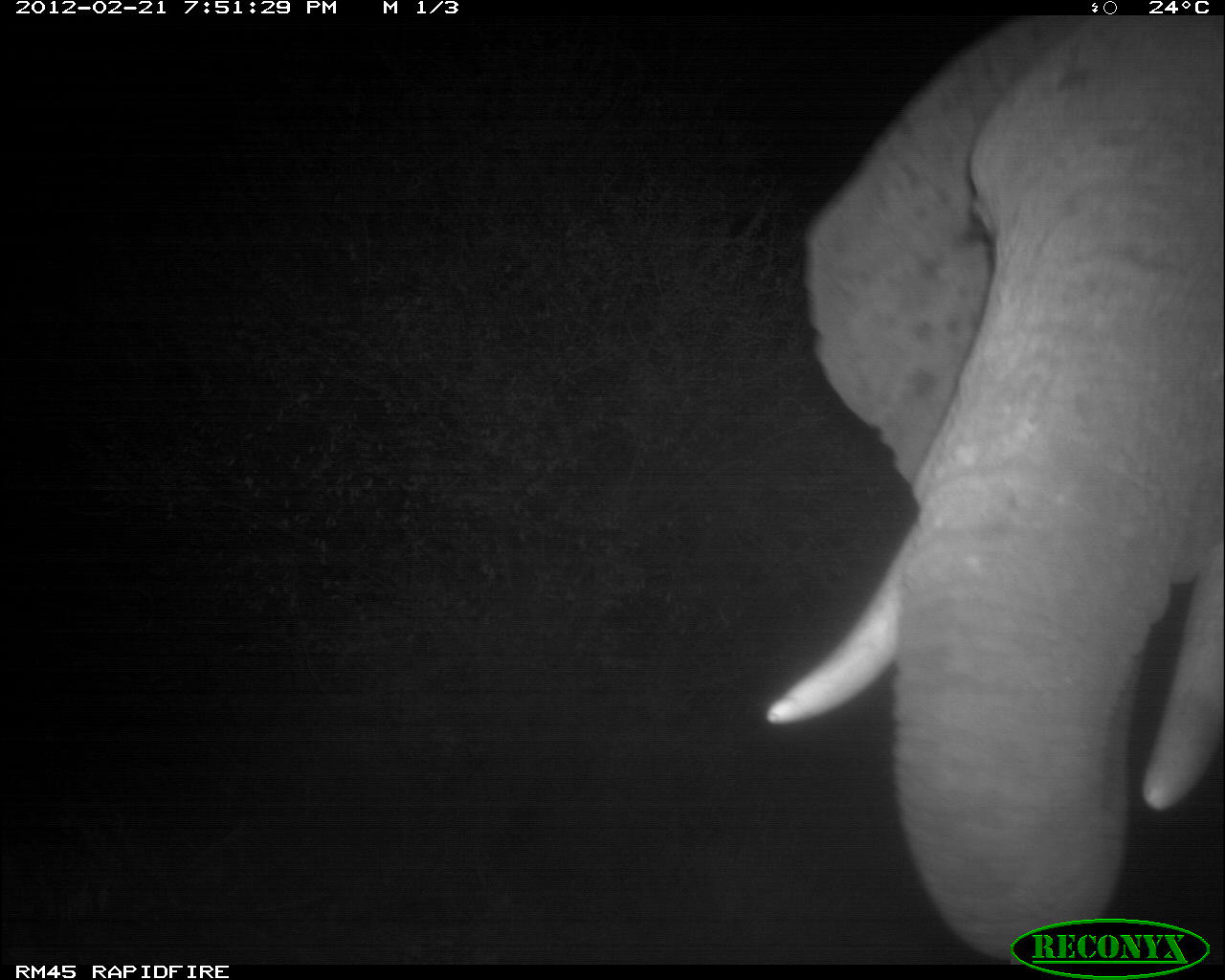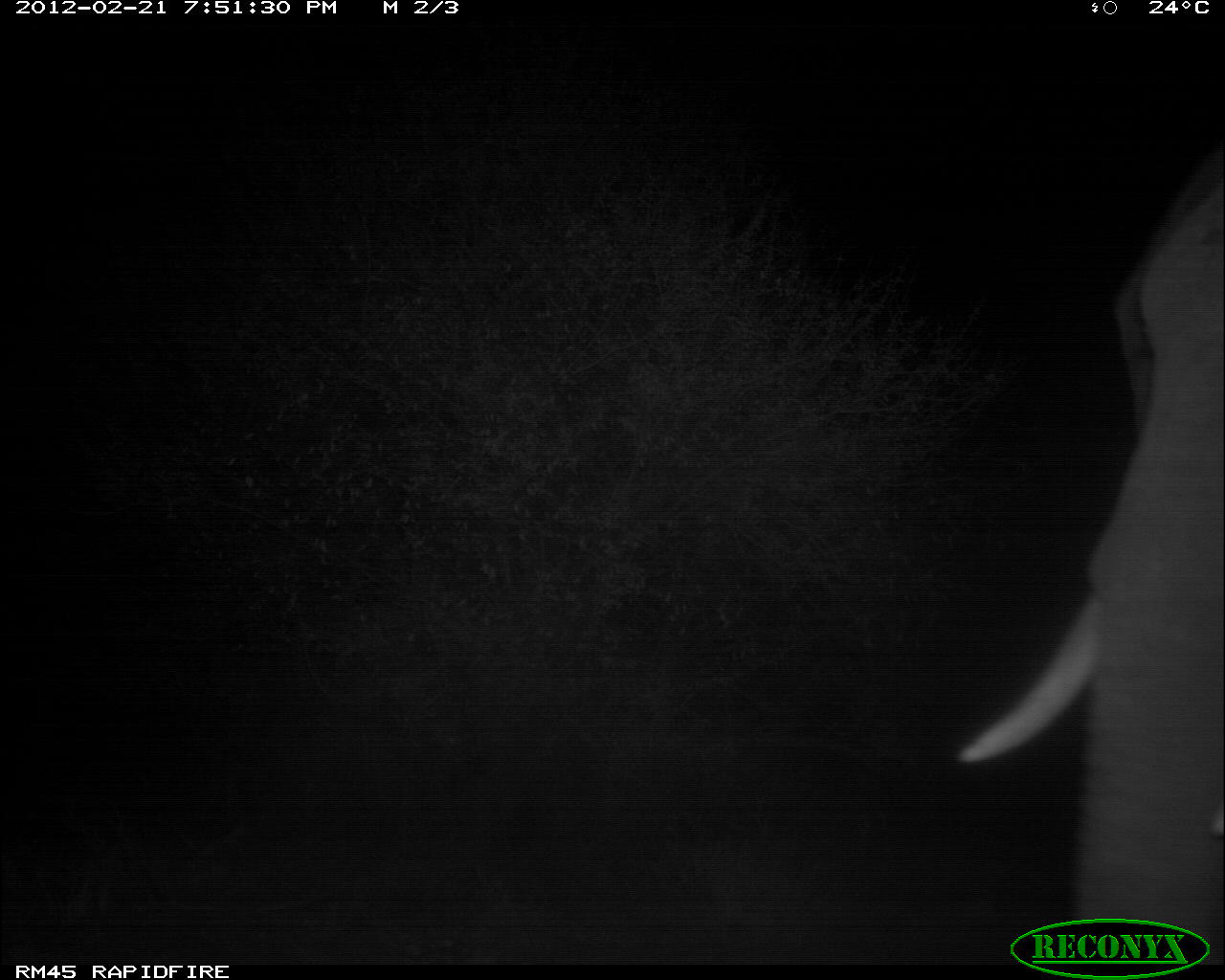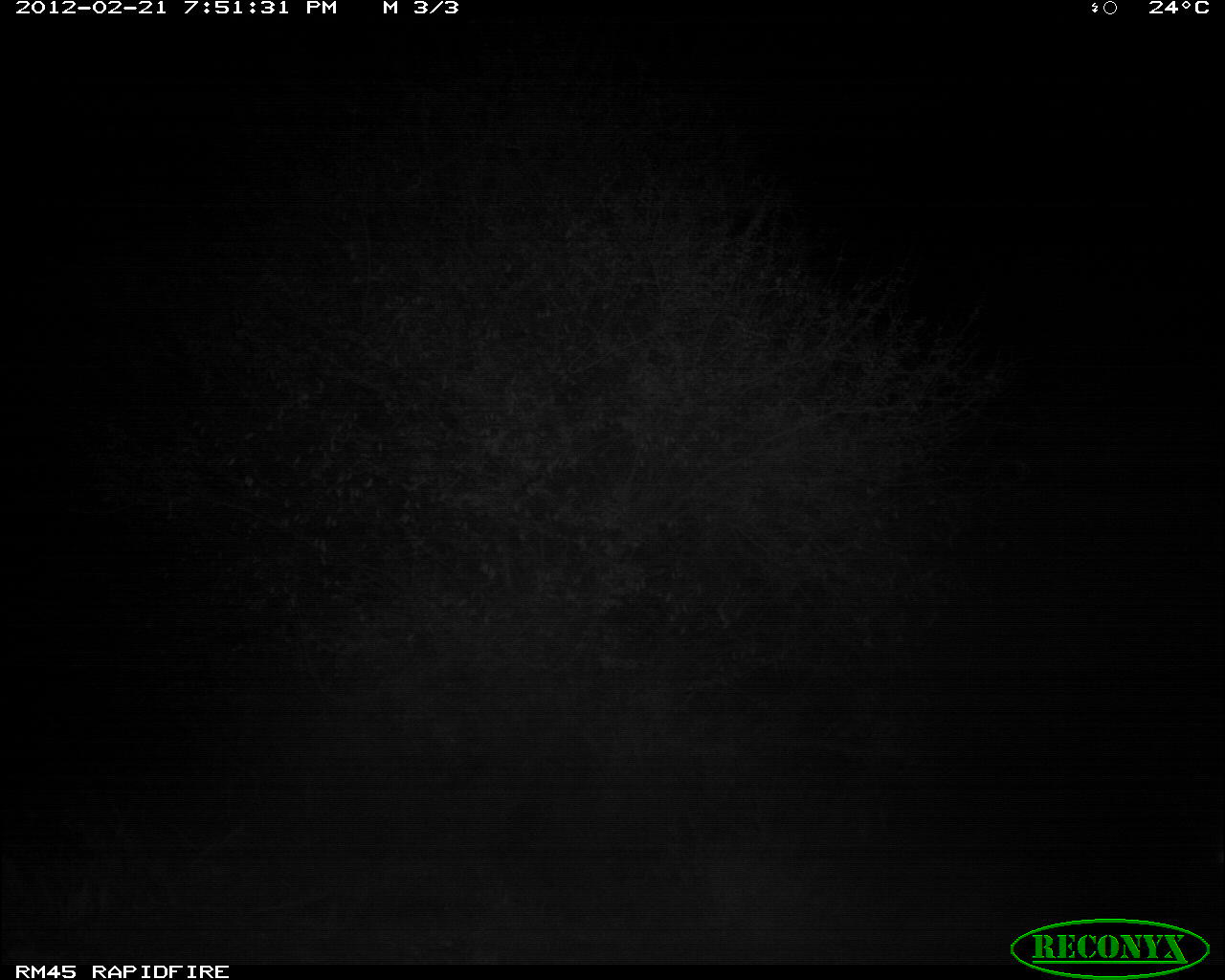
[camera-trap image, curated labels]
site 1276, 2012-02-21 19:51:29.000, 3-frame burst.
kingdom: Animalia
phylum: Chordata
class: Mammalia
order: Proboscidea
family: Elephantidae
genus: Loxodonta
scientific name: Loxodonta africana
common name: african bush elephant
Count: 1.